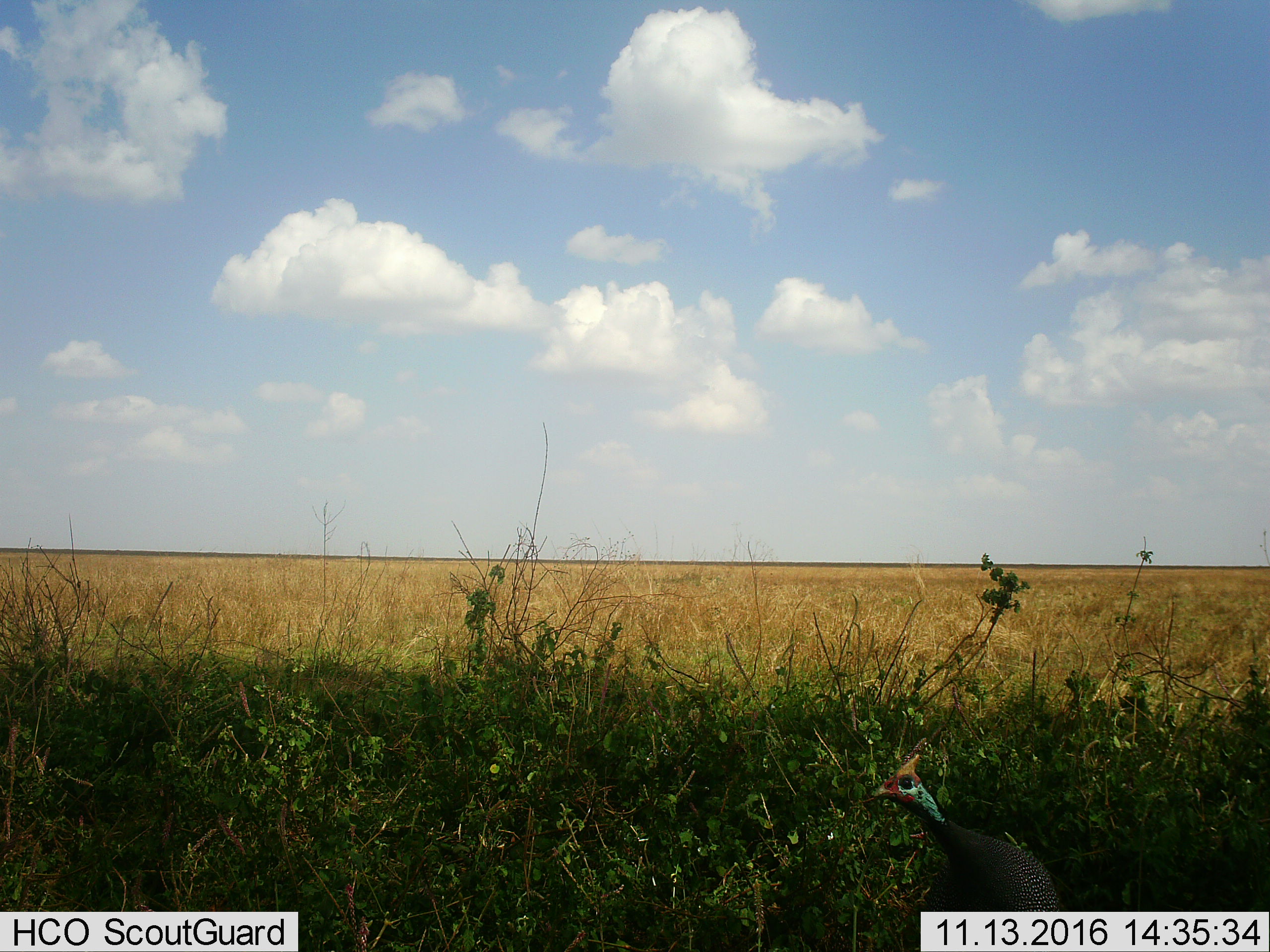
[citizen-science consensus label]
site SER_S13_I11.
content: unidentified animal